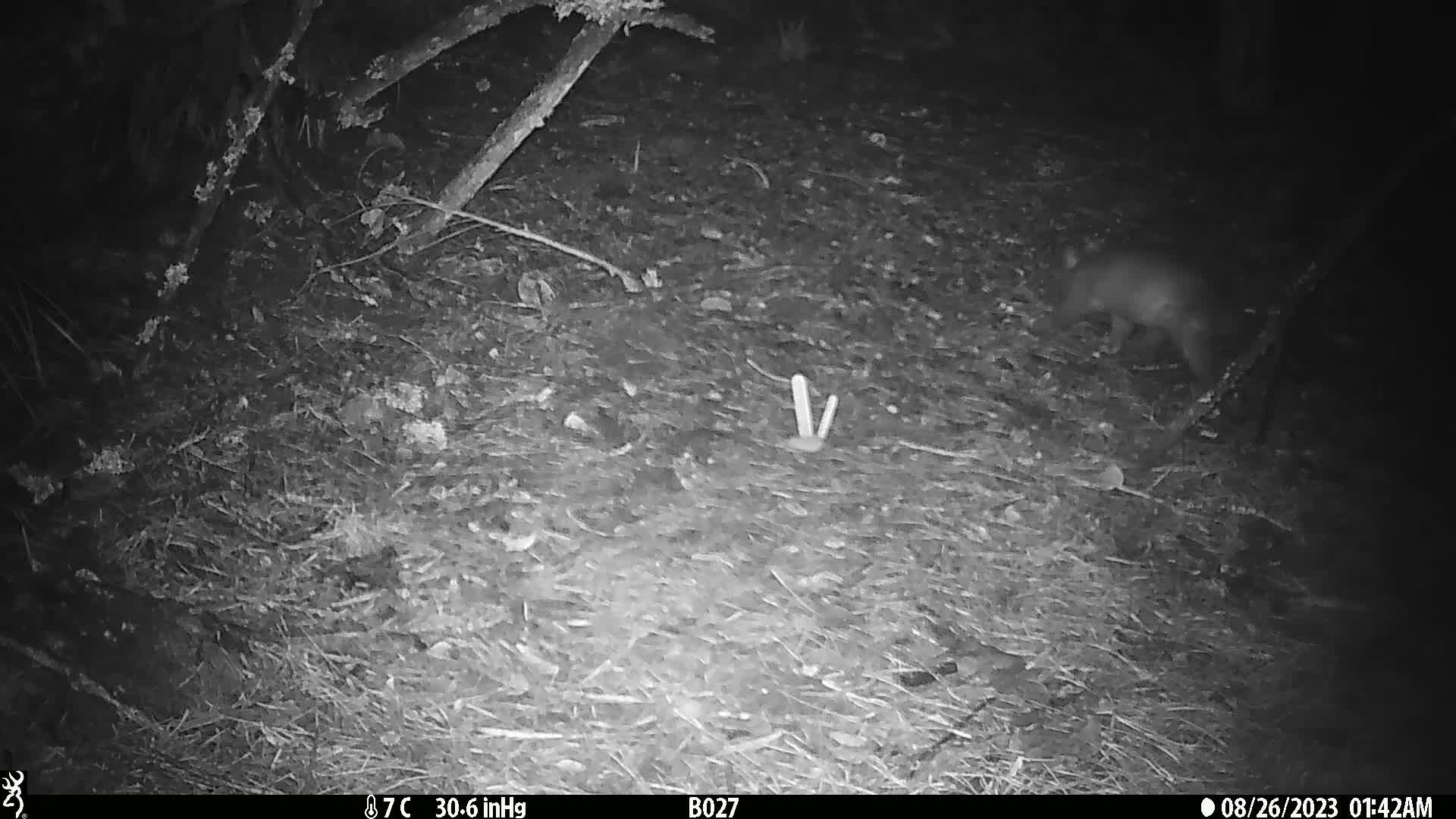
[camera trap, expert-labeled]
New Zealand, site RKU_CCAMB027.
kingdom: Animalia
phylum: Chordata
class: Mammalia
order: Diprotodontia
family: Phalangeridae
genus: Trichosurus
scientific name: Trichosurus vulpecula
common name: common brushtail possum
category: possum